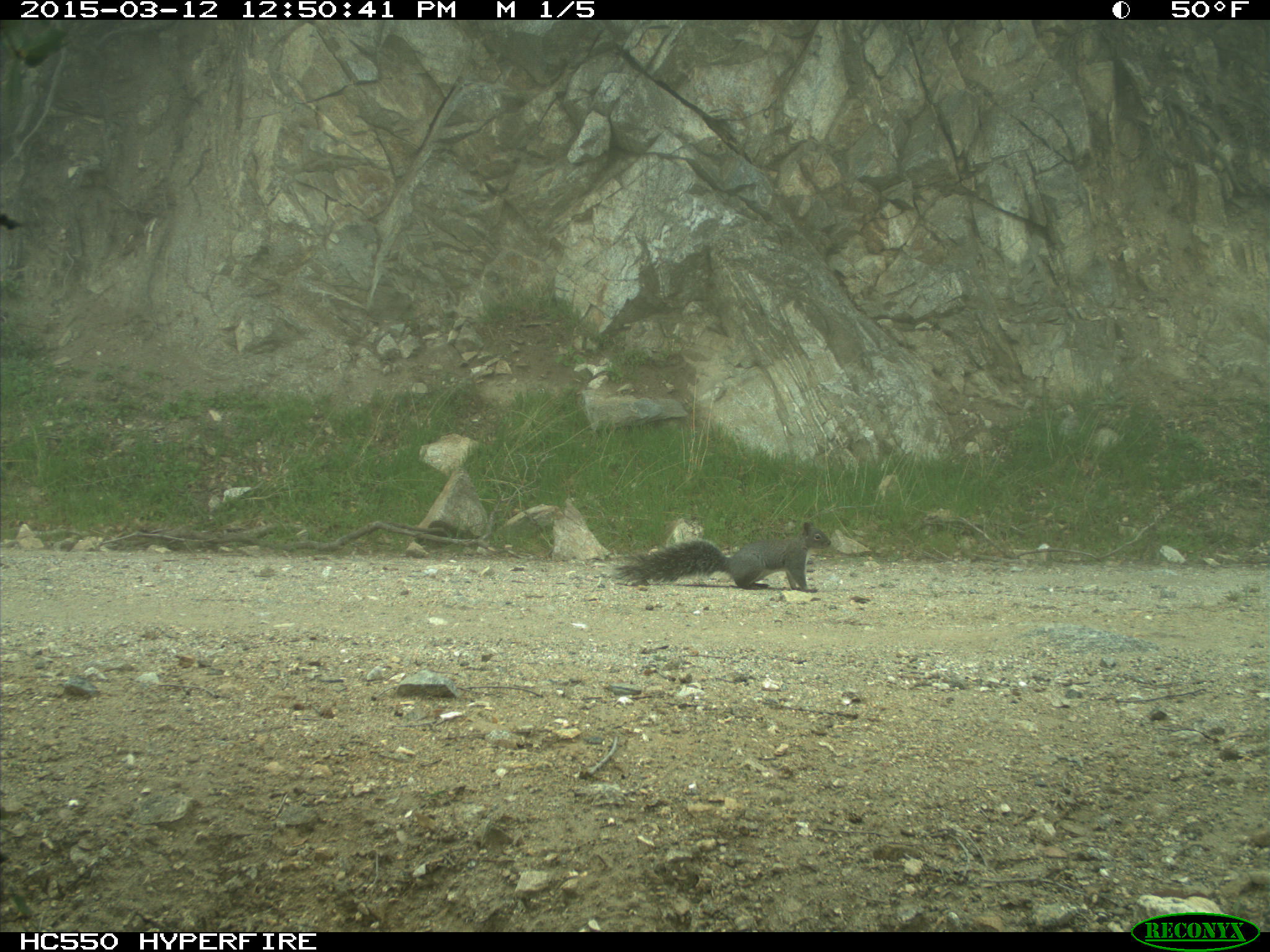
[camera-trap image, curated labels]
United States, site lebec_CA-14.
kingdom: Animalia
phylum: Chordata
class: Mammalia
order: Rodentia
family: Sciuridae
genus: Sciurus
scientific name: Sciurus carolinensis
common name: eastern gray squirrel